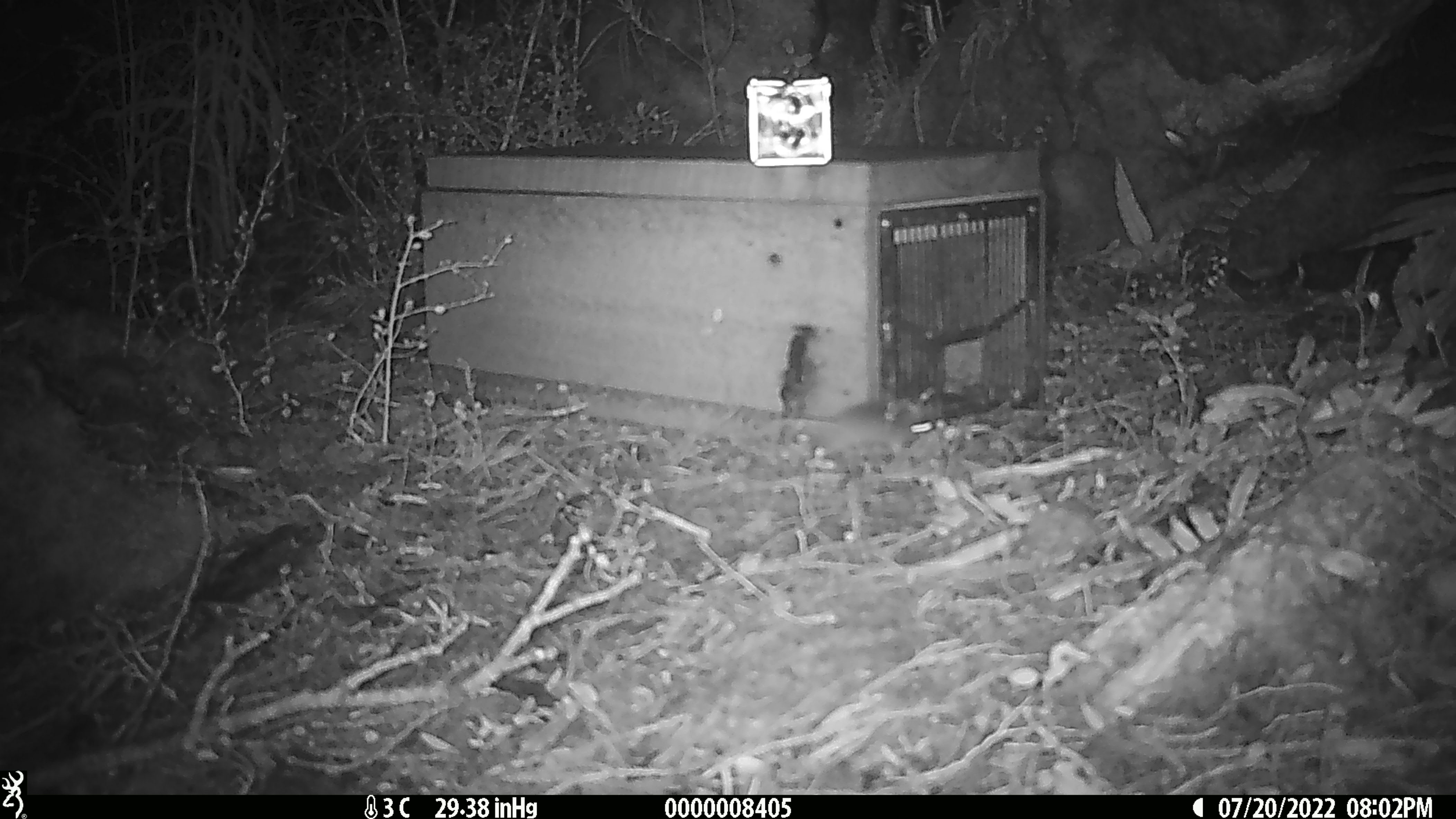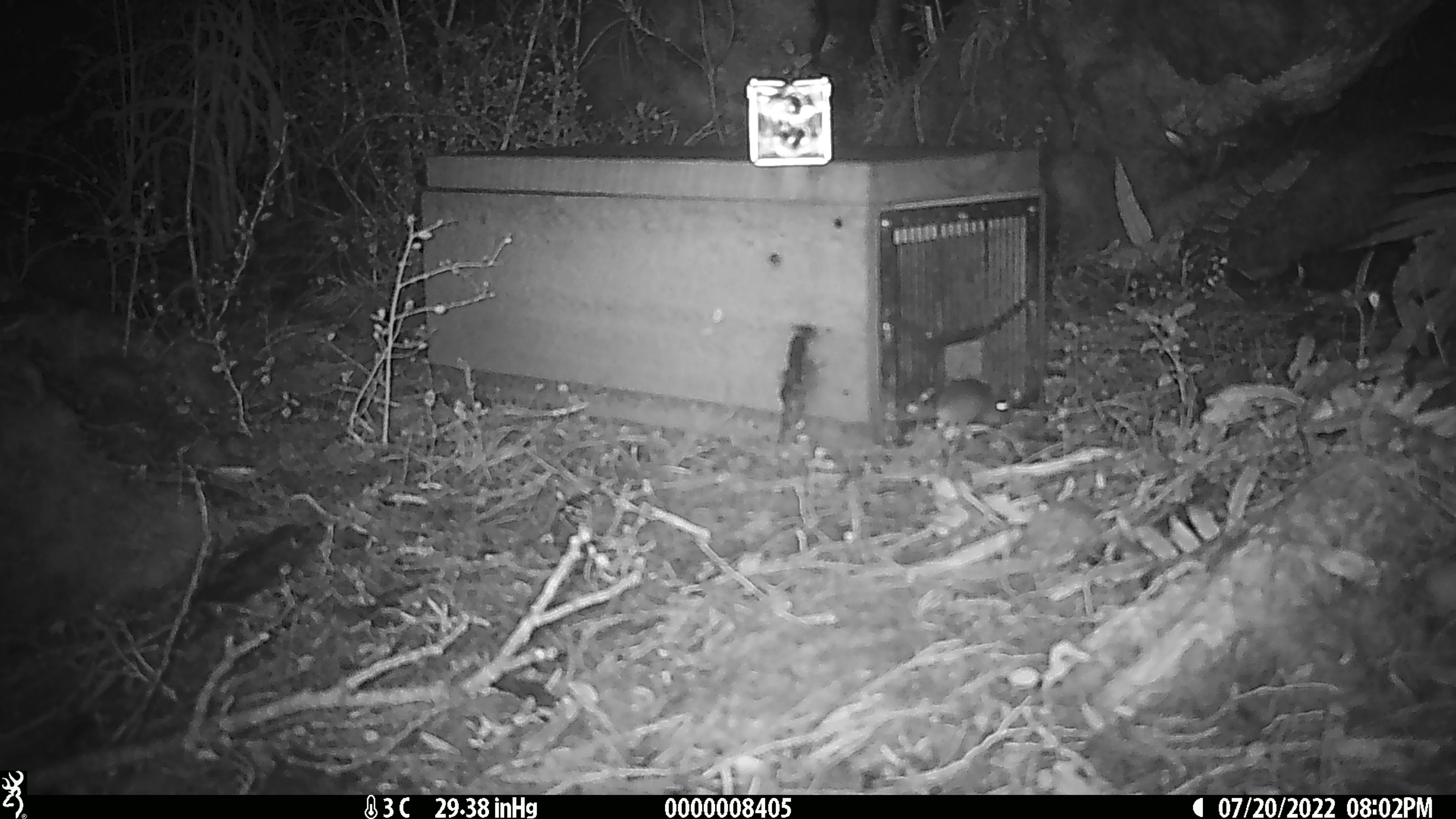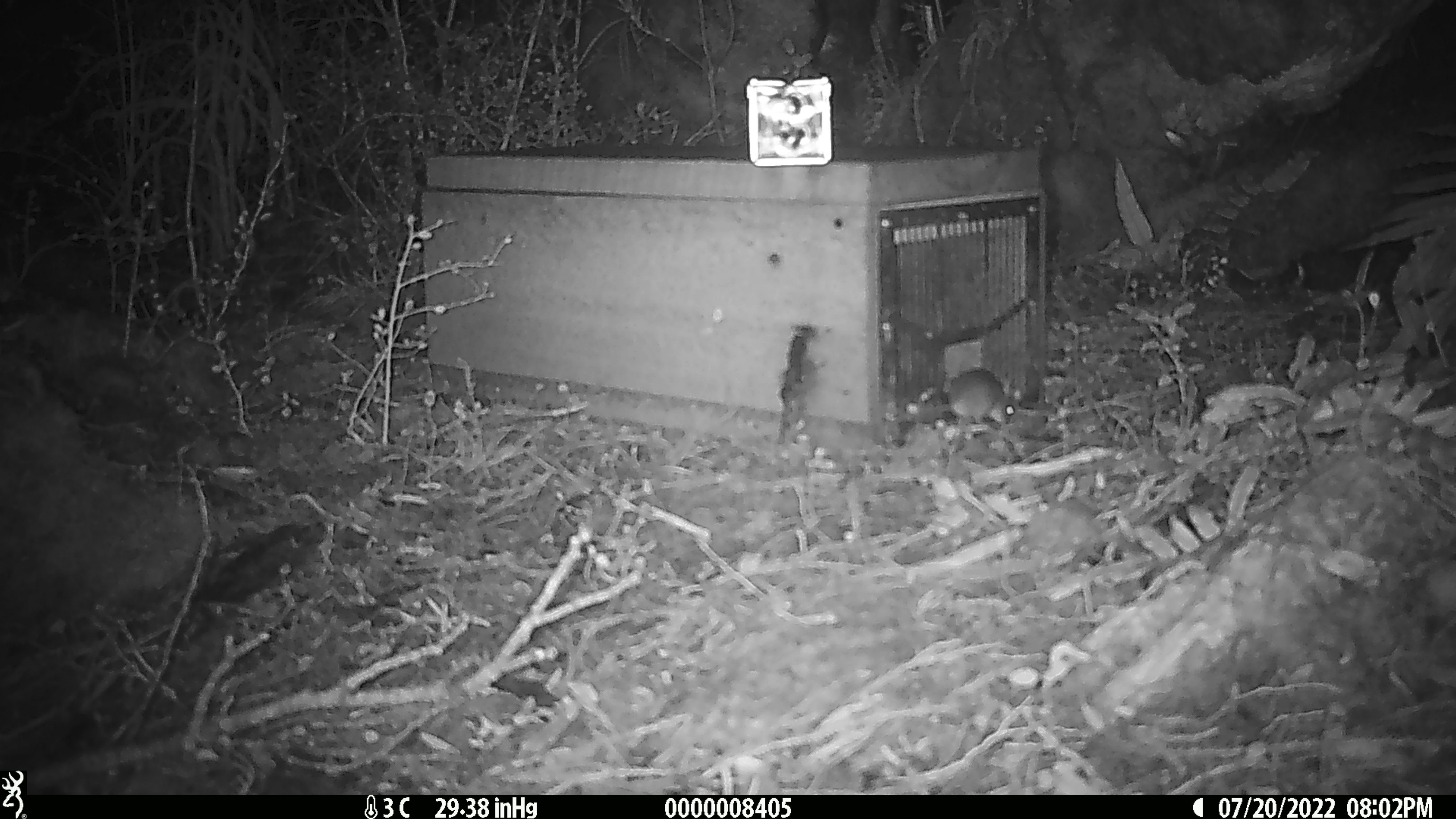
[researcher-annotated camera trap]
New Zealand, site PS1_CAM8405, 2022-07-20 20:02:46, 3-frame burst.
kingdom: Animalia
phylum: Chordata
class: Mammalia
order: Rodentia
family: Muridae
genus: Mus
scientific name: Mus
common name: mouse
Mouse (Mus).